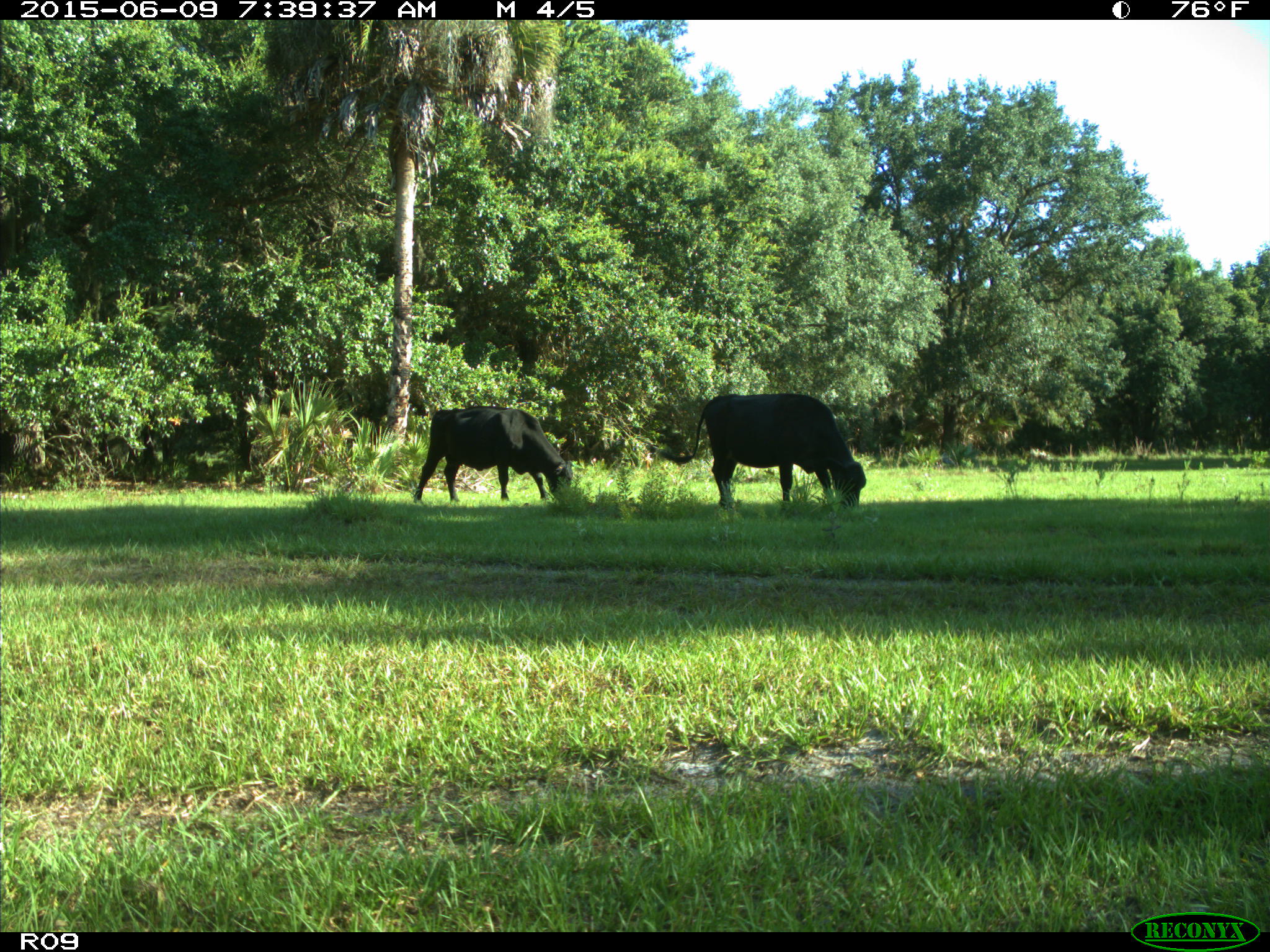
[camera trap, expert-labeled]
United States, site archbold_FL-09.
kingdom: Animalia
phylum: Chordata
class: Mammalia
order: Artiodactyla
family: Bovidae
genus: Bos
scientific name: Bos taurus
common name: domestic cow